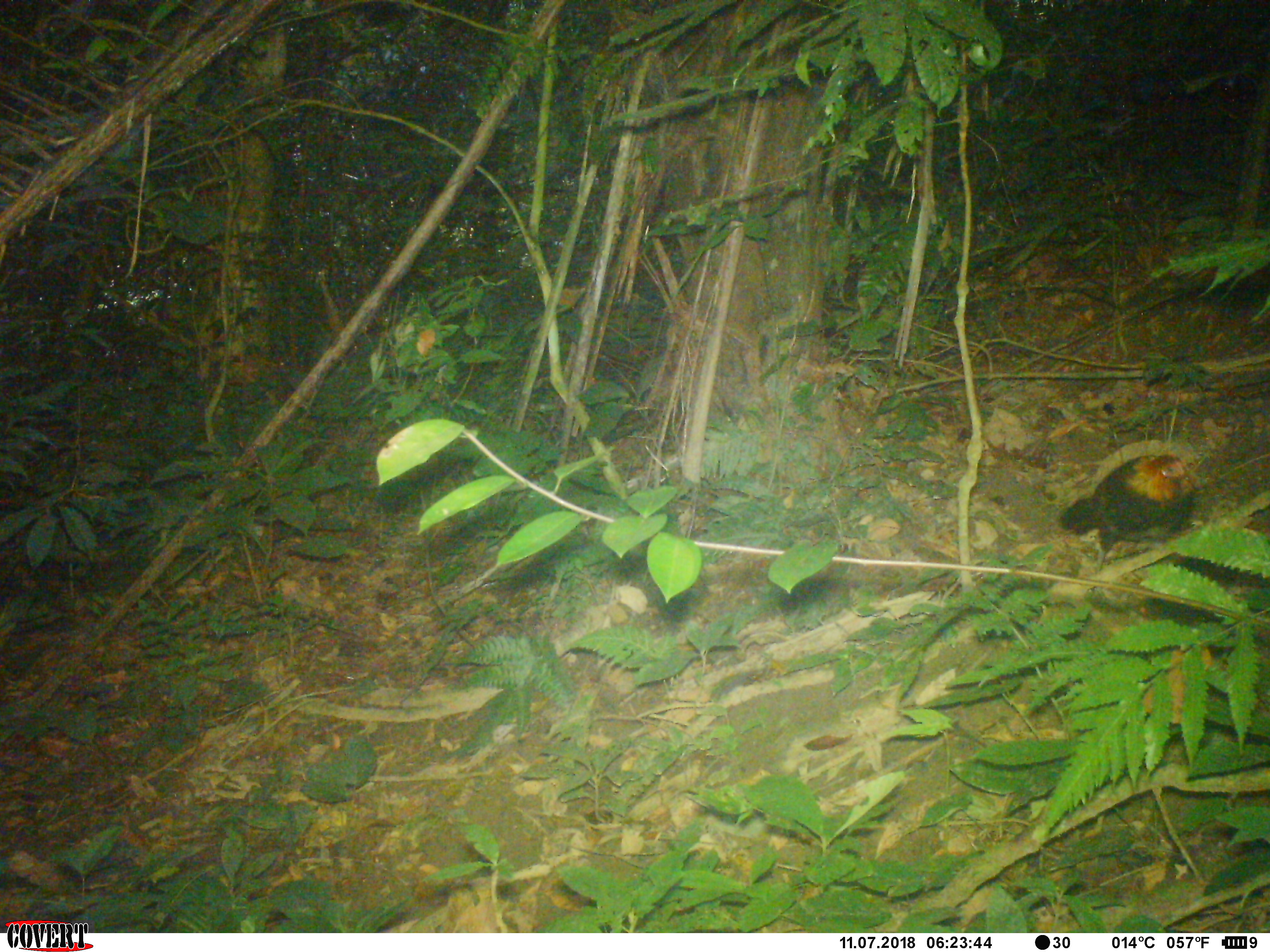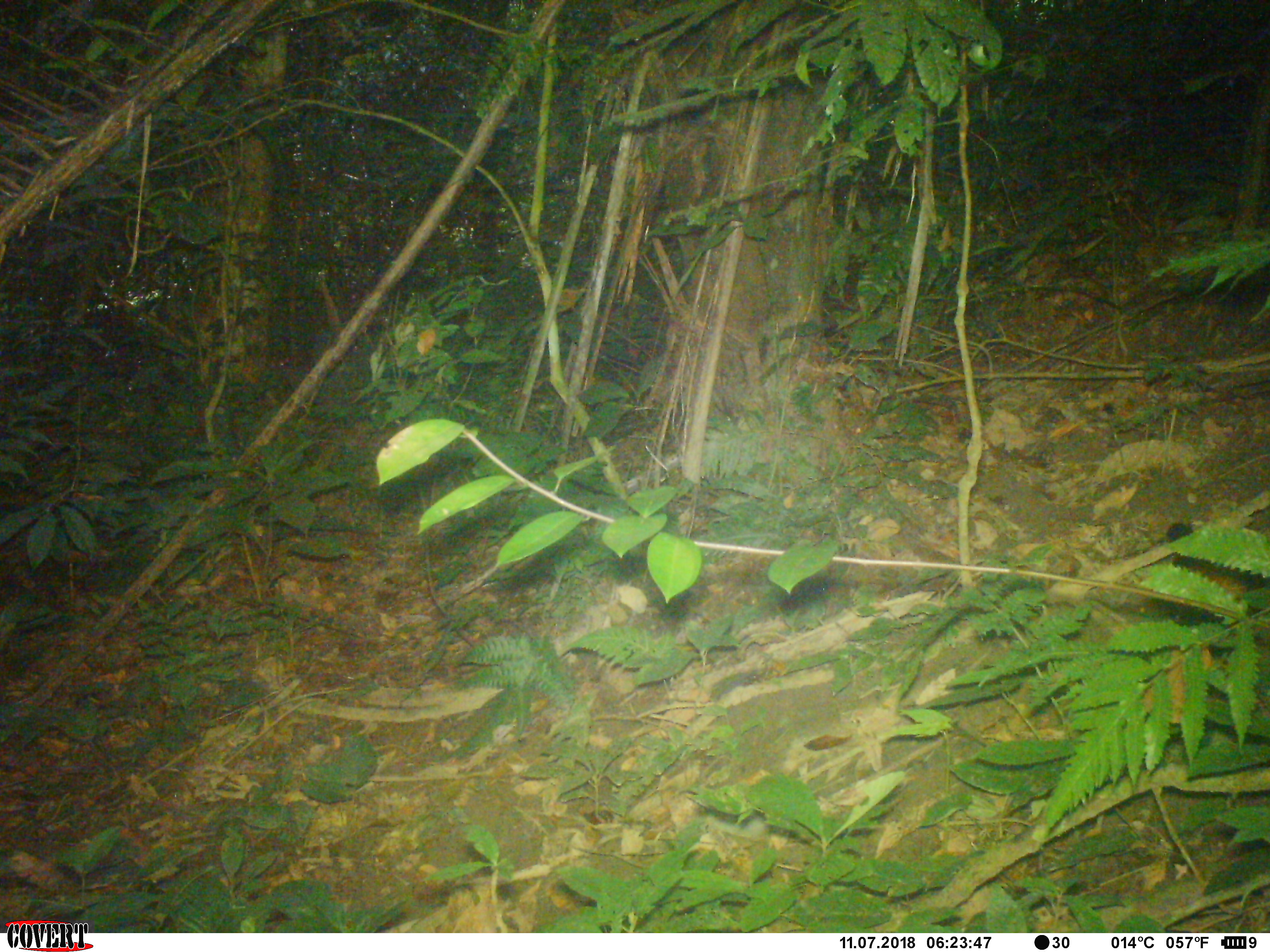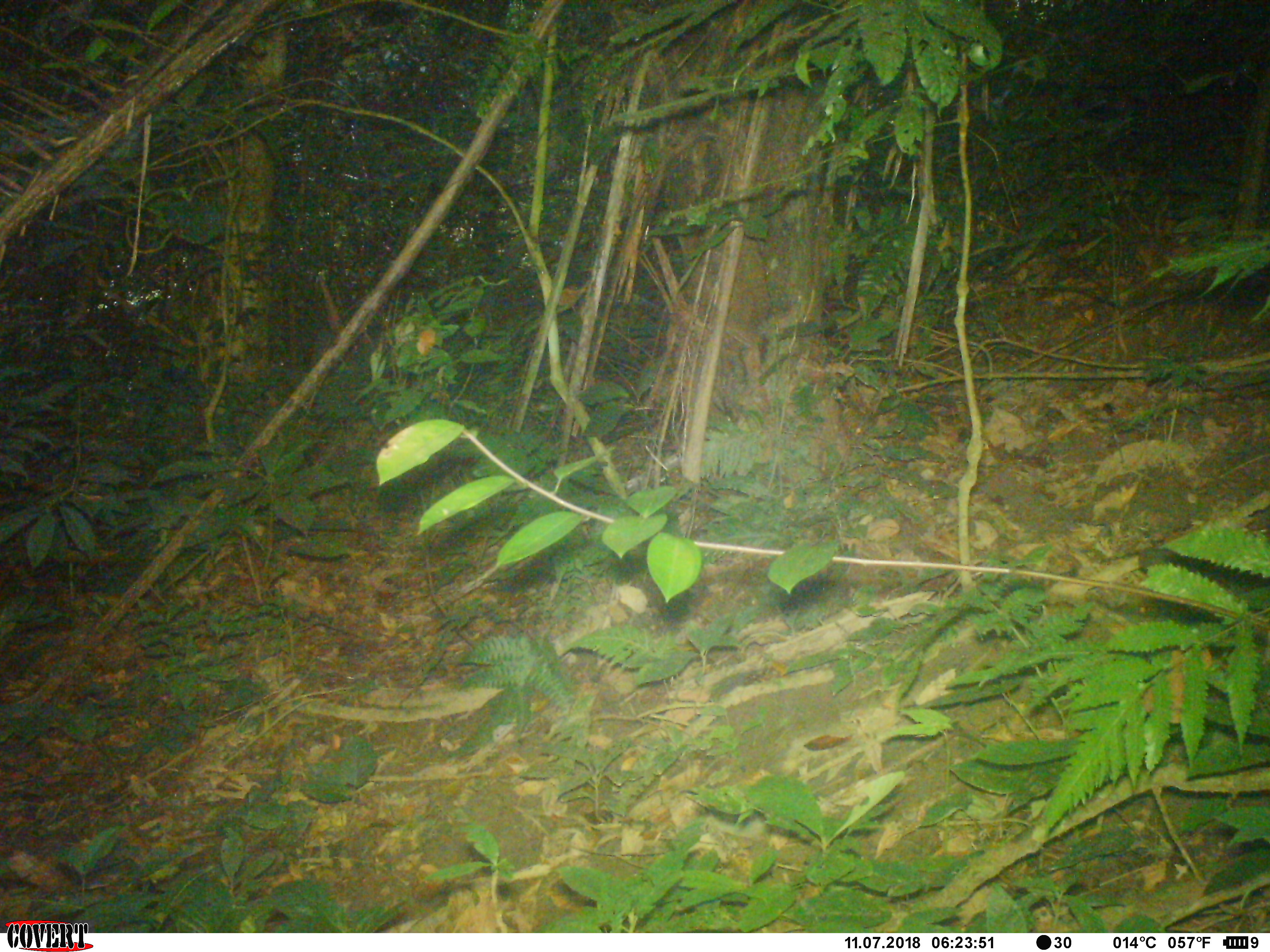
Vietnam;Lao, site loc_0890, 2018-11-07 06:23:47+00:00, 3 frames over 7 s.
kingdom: Animalia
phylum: Chordata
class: Aves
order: Galliformes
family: Phasianidae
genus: Gallus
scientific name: Gallus gallus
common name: red junglefowl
Red junglefowl (Gallus gallus). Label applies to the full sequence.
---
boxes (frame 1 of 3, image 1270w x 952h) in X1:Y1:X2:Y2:
red junglefowl: 1061:453:1195:573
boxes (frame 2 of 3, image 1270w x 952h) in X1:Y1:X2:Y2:
red junglefowl: 1163:520:1250:623